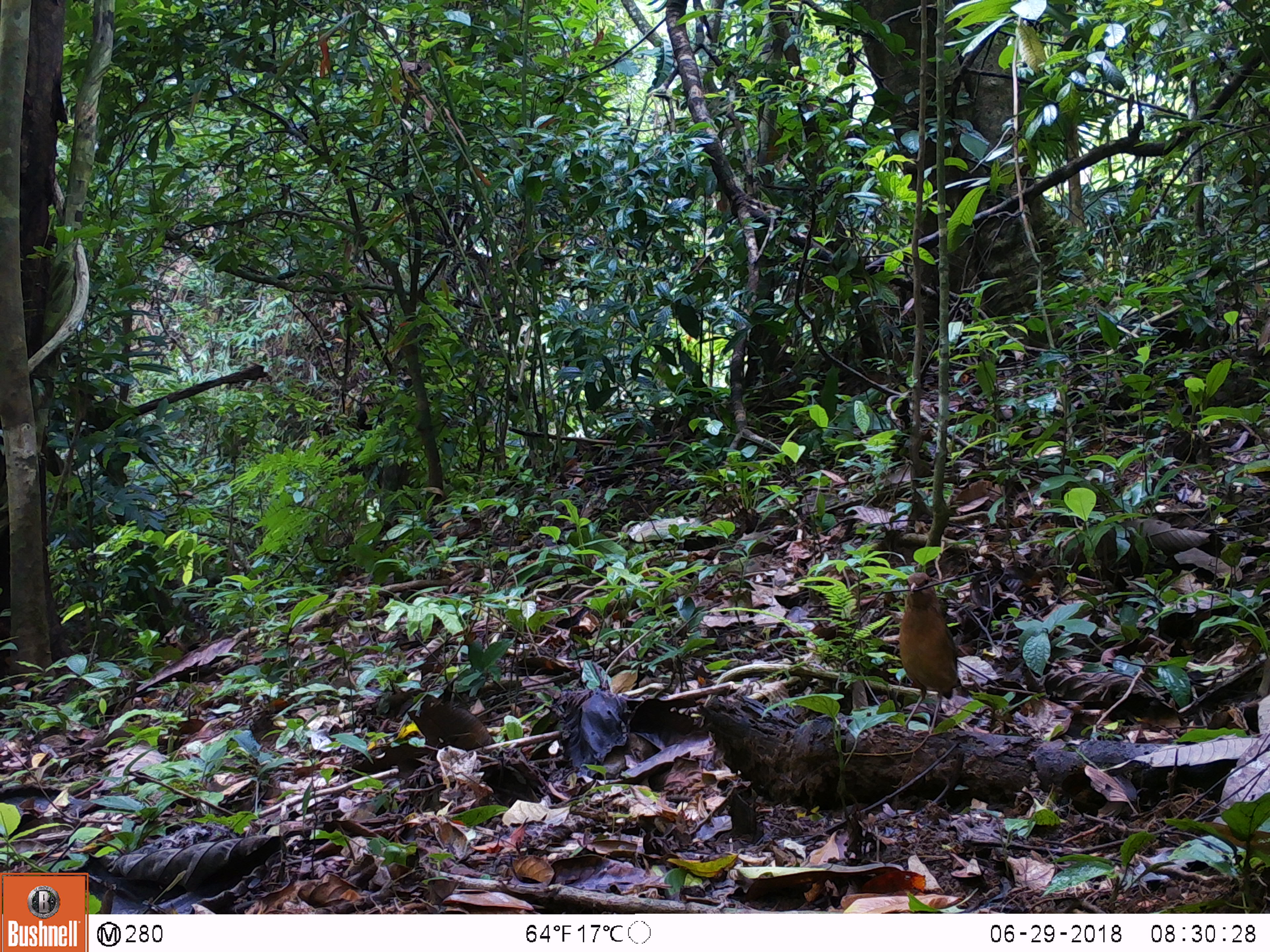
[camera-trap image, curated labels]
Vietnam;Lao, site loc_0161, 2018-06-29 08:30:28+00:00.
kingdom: Animalia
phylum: Chordata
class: Aves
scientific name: Aves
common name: bird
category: unidentified bird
Unidentified bird (bird) (Aves). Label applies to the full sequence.